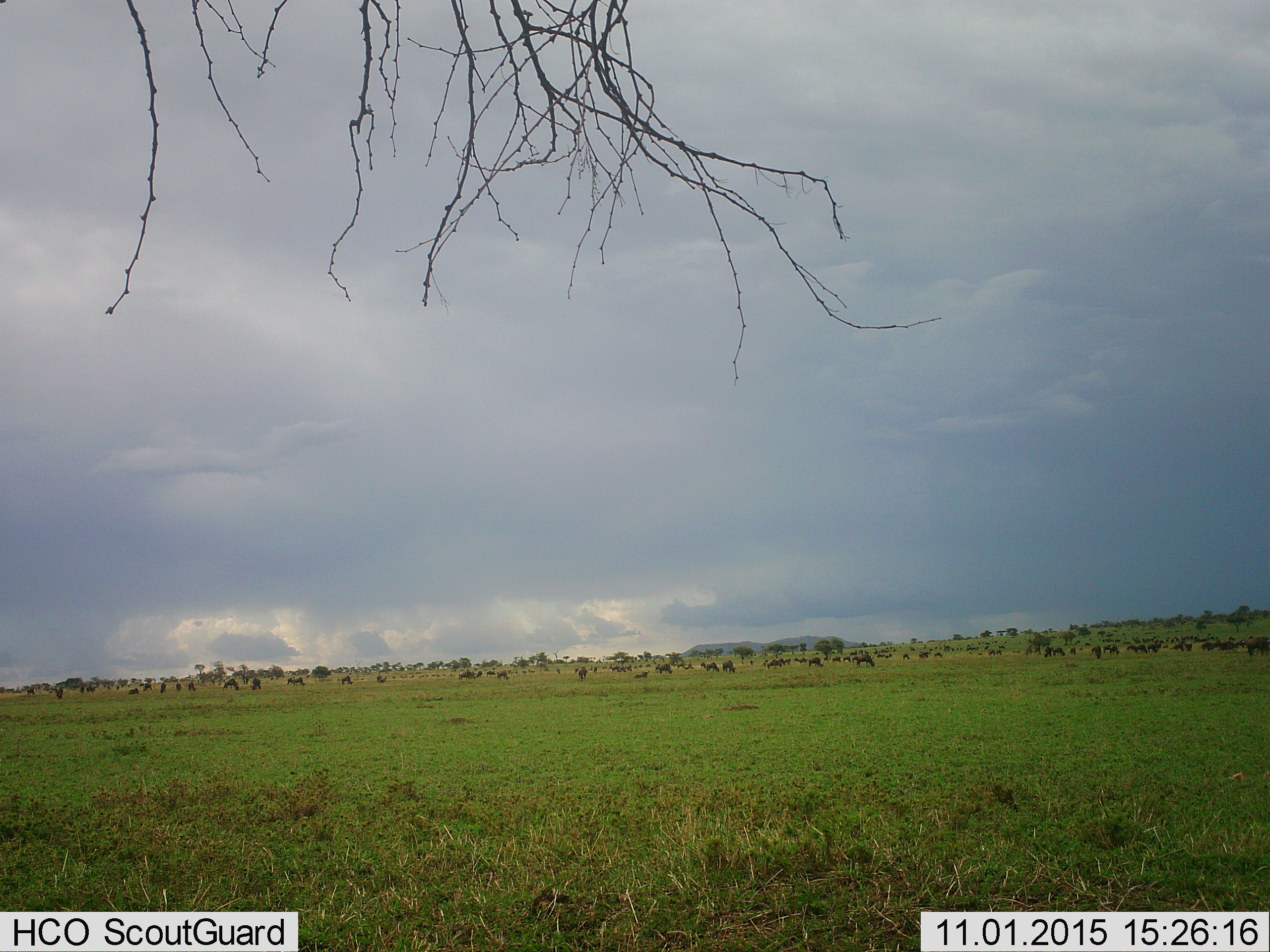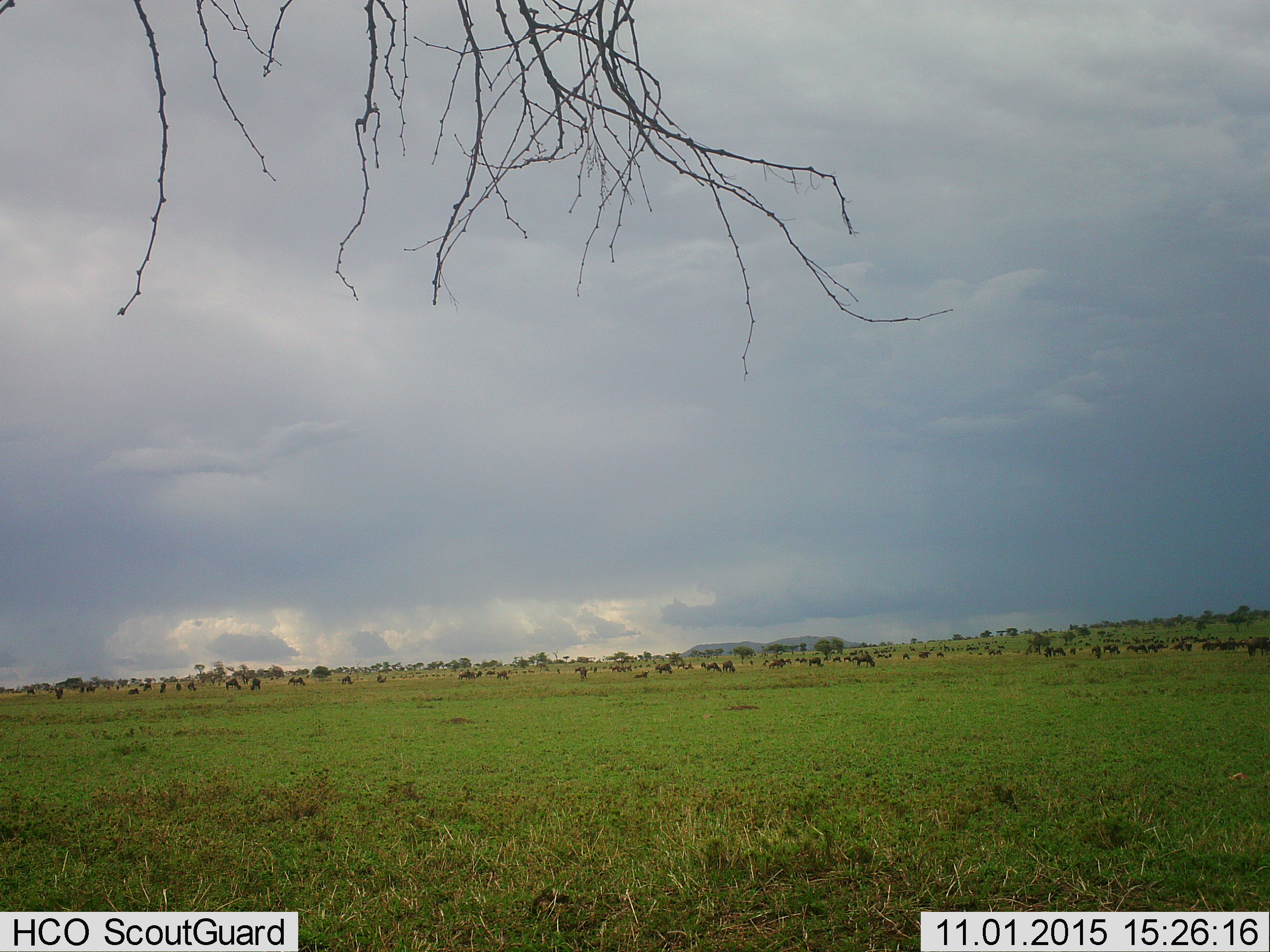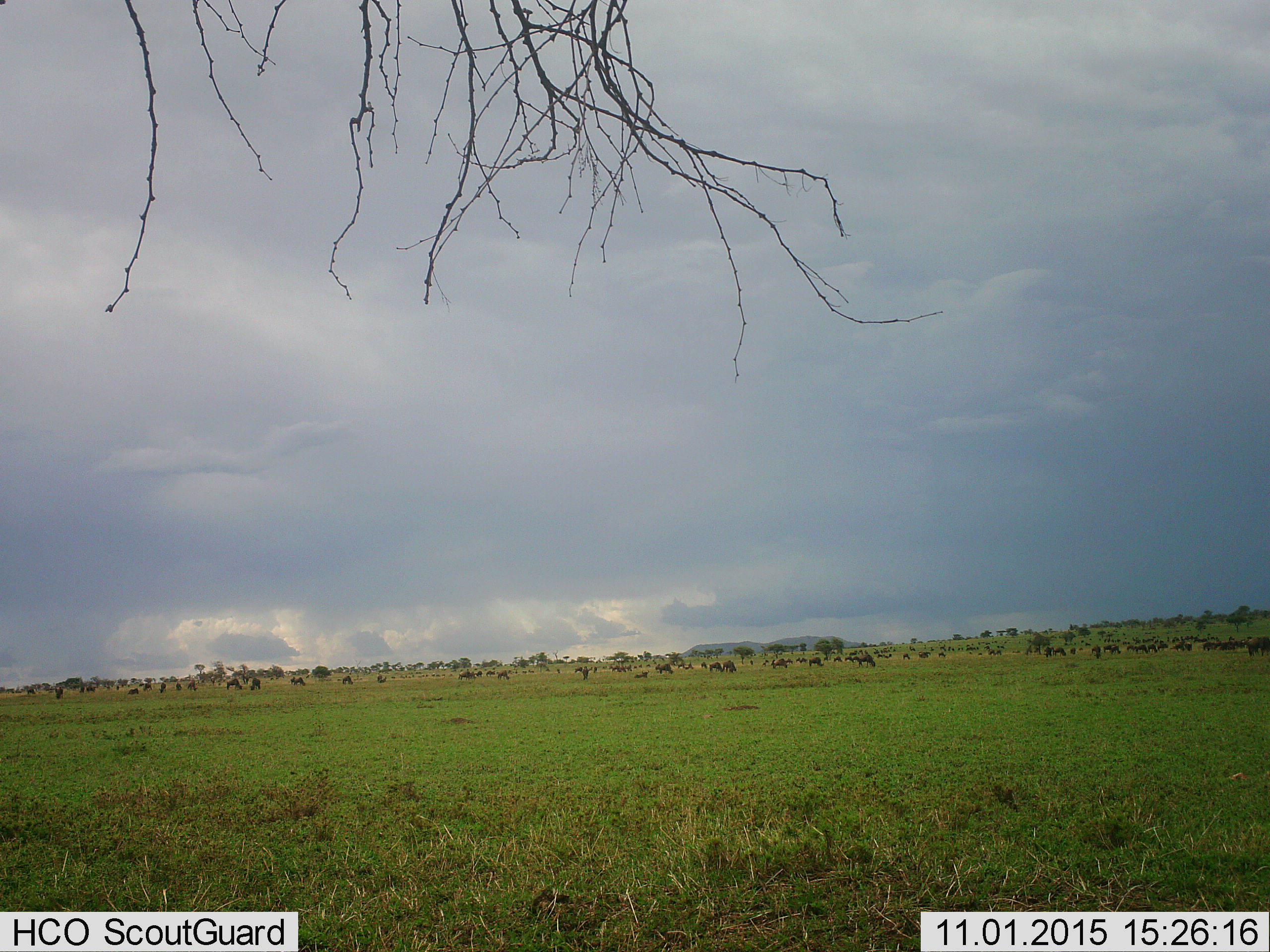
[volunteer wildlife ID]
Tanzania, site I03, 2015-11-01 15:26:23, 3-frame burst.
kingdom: Animalia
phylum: Chordata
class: Mammalia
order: Artiodactyla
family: Bovidae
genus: Connochaetes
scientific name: Connochaetes taurinus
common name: blue wildebeest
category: wildebeest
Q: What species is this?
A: Wildebeest (blue wildebeest) (Connochaetes taurinus).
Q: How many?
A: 51+.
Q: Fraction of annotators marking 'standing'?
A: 40%.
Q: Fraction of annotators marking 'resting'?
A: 20%.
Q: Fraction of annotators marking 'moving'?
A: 40%.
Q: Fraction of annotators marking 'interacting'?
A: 20%.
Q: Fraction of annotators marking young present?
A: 20%.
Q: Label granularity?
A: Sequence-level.